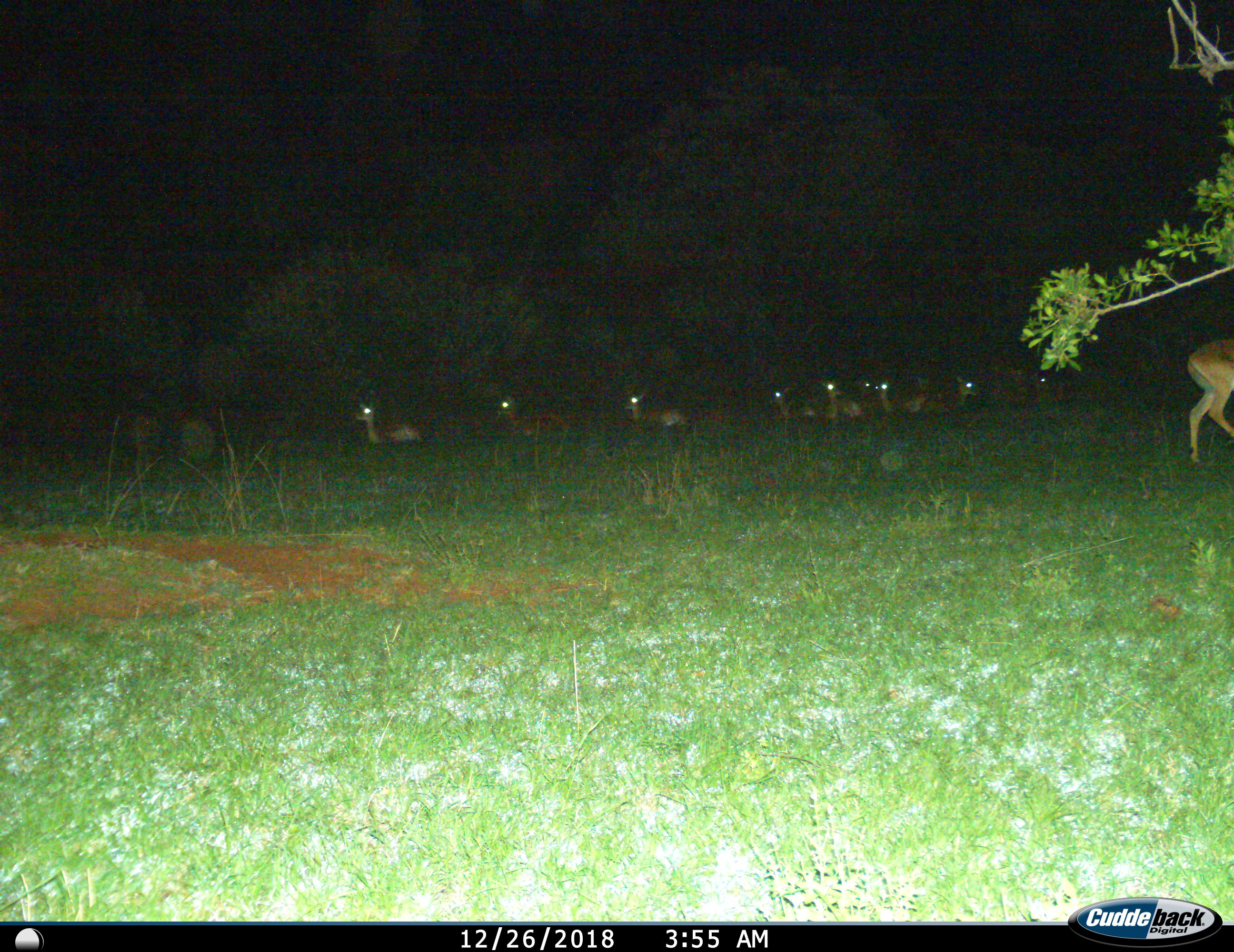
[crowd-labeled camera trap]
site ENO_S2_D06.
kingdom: Animalia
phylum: Chordata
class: Mammalia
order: Artiodactyla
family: Bovidae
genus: Aepyceros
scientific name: Aepyceros melampus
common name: impala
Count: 11-50.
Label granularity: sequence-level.